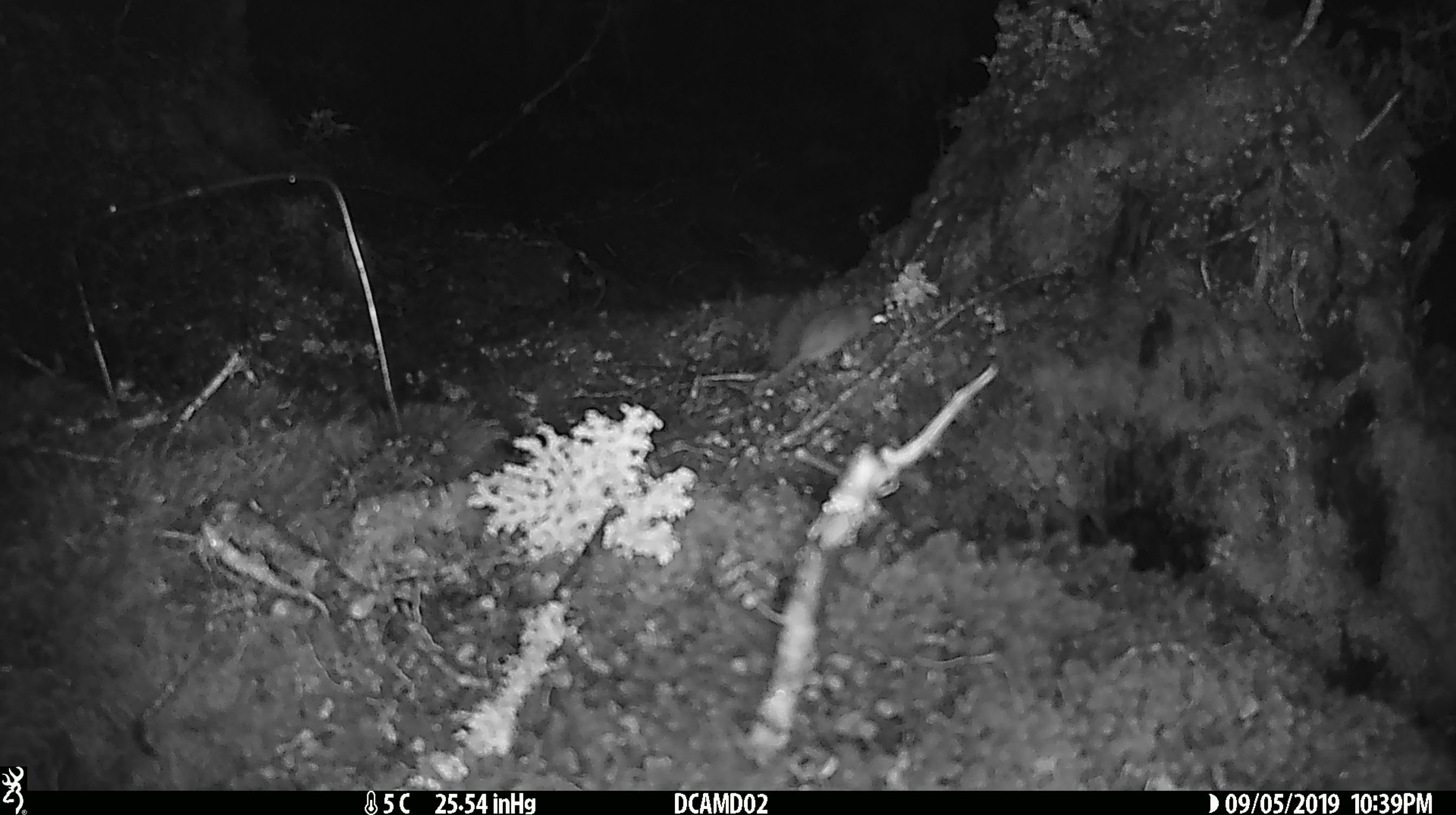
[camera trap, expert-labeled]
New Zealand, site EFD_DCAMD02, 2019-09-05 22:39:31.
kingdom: Animalia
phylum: Chordata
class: Mammalia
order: Rodentia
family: Muridae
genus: Mus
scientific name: Mus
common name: mouse